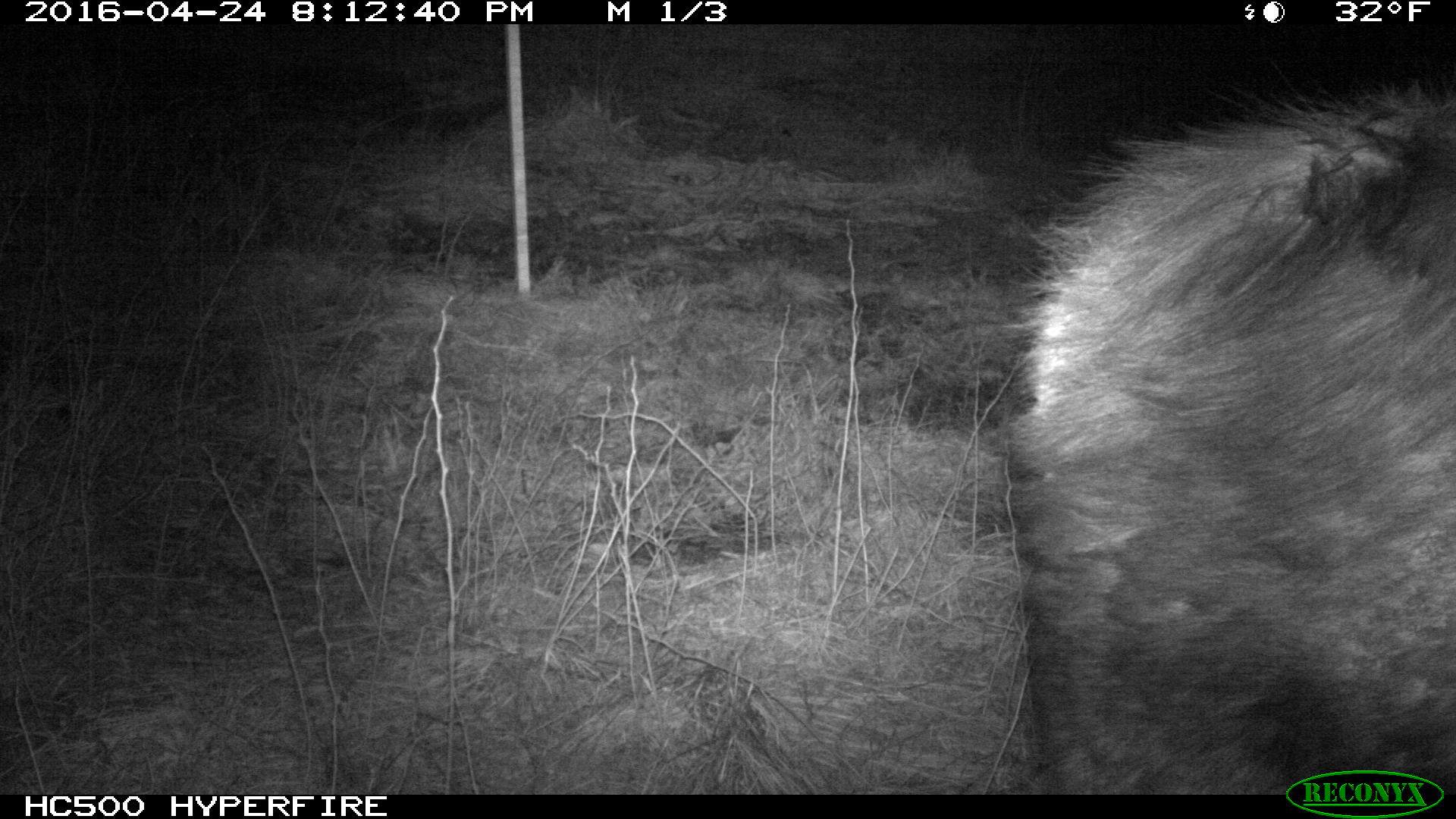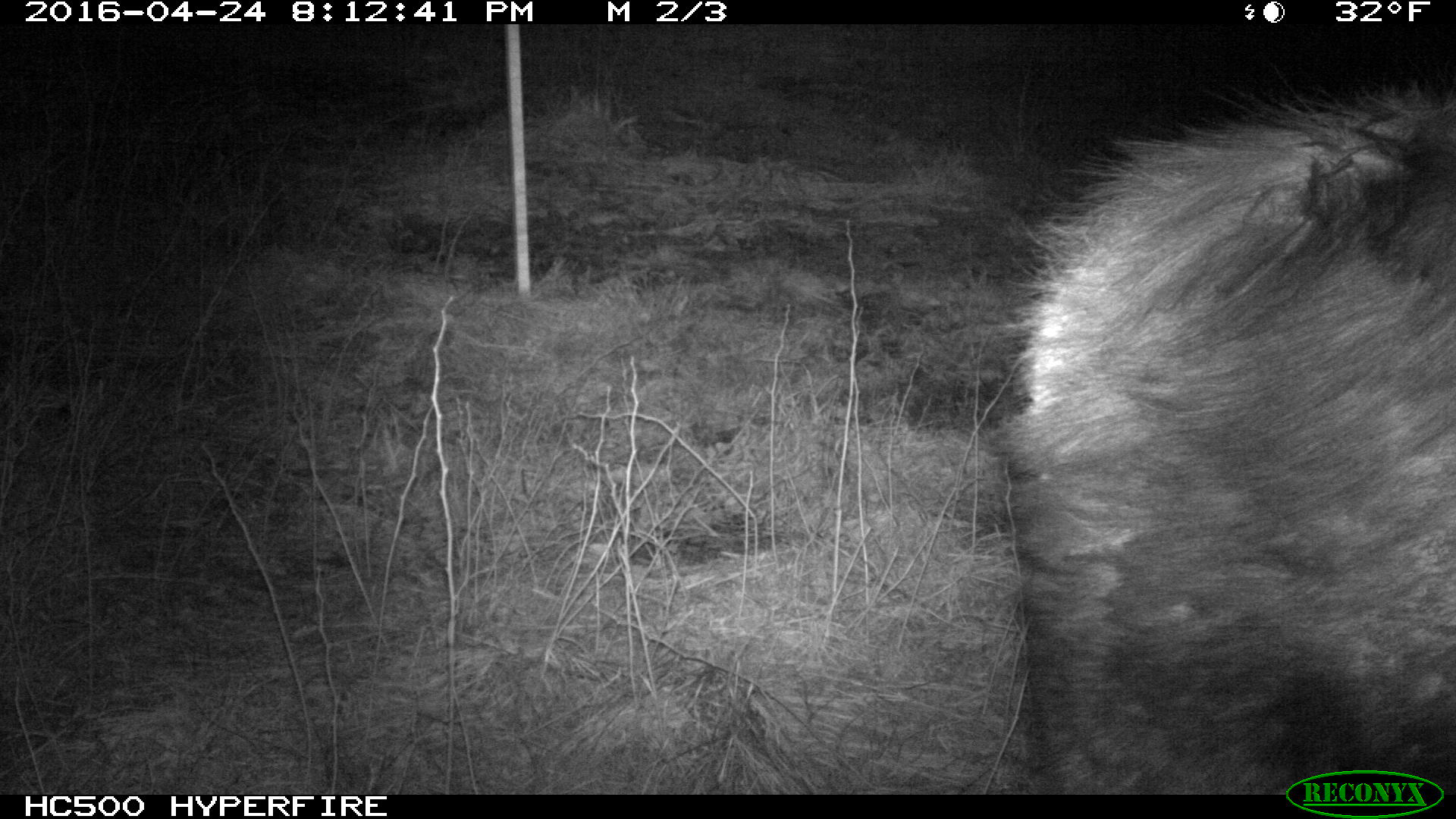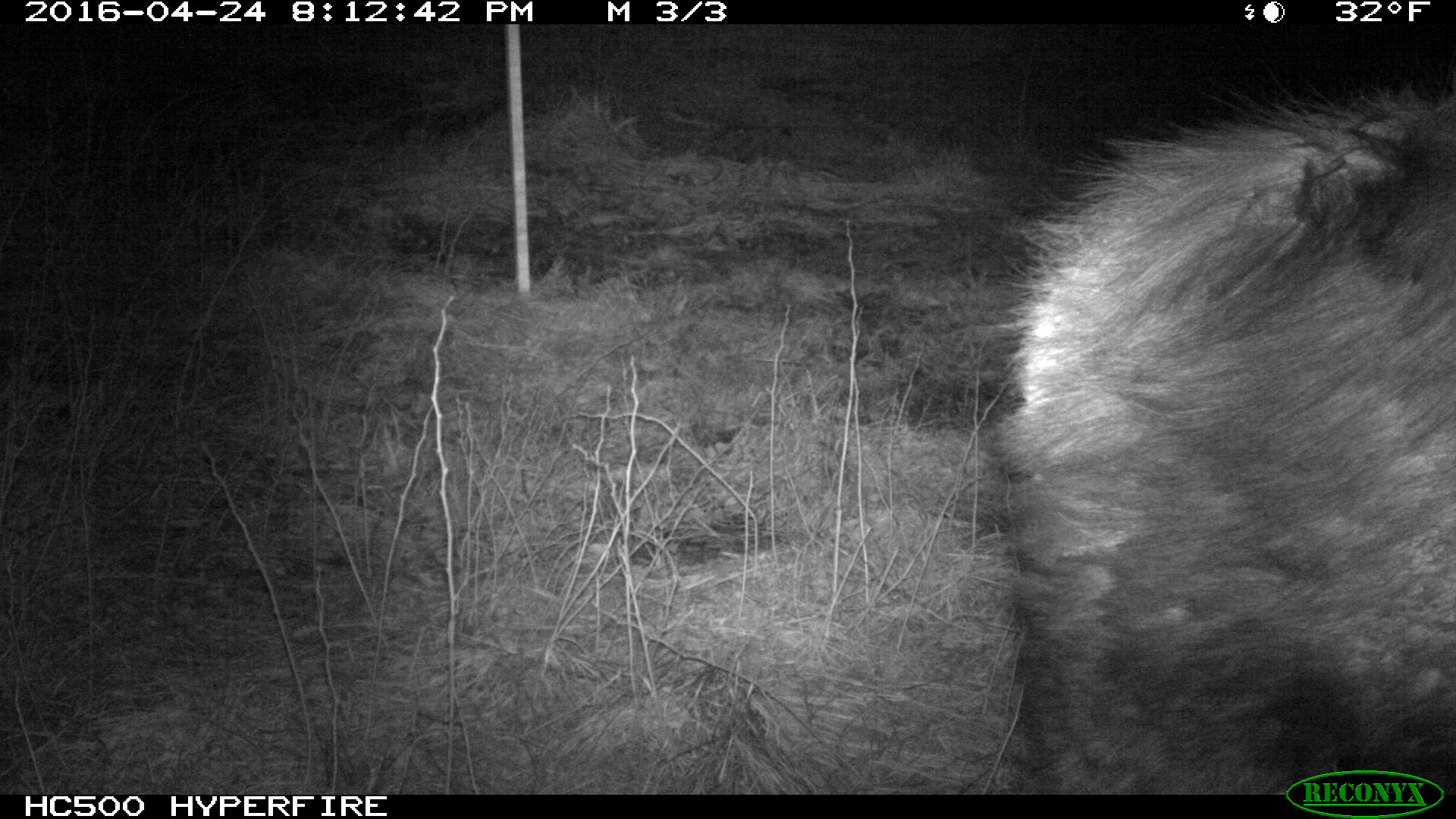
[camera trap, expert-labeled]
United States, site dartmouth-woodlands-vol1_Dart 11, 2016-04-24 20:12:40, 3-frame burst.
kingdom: Animalia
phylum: Chordata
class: Mammalia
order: Artiodactyla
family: Cervidae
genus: Alces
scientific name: Alces alces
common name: moose